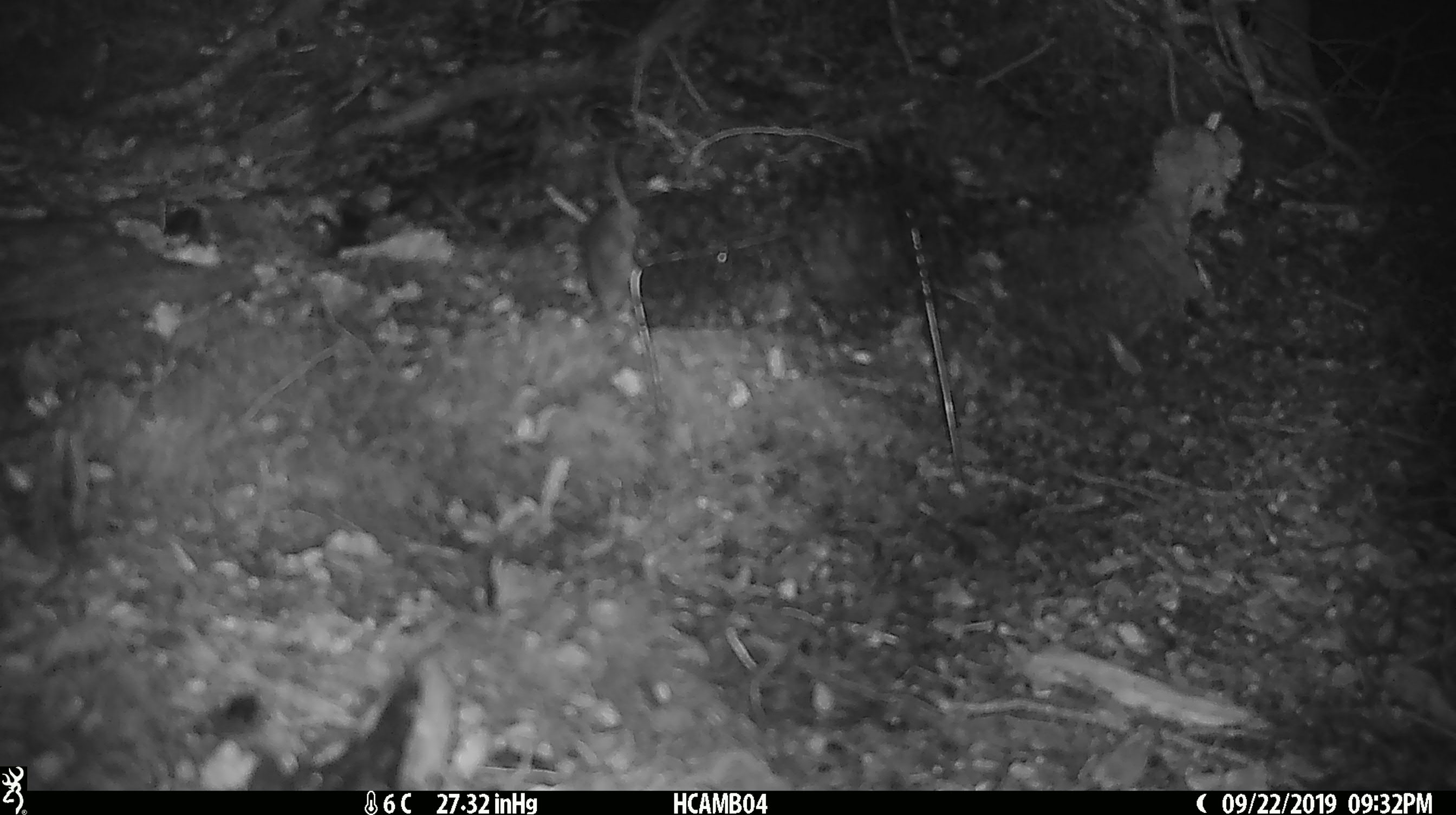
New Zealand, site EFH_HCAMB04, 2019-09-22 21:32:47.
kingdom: Animalia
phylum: Chordata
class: Mammalia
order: Rodentia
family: Muridae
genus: Mus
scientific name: Mus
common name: mouse